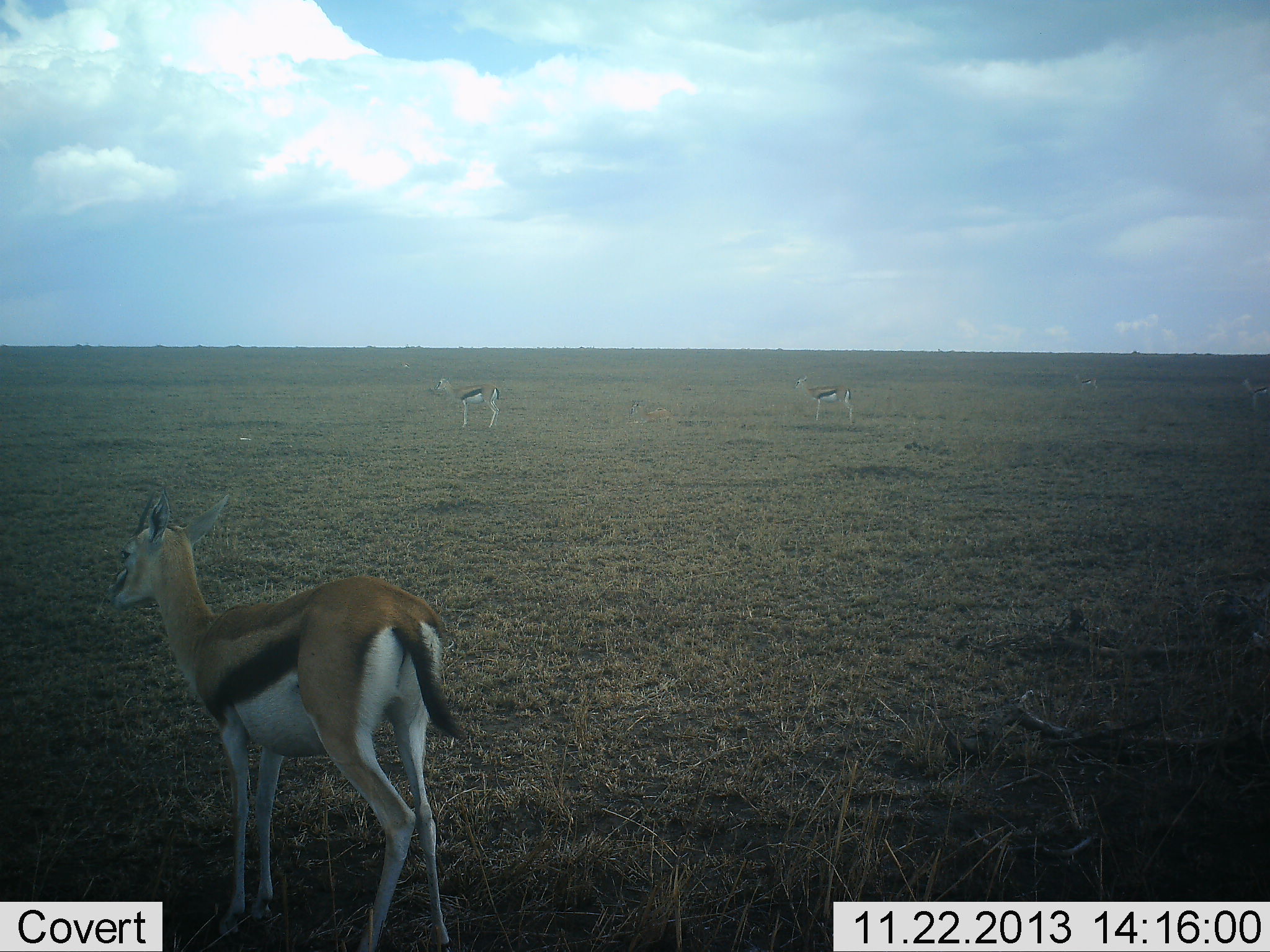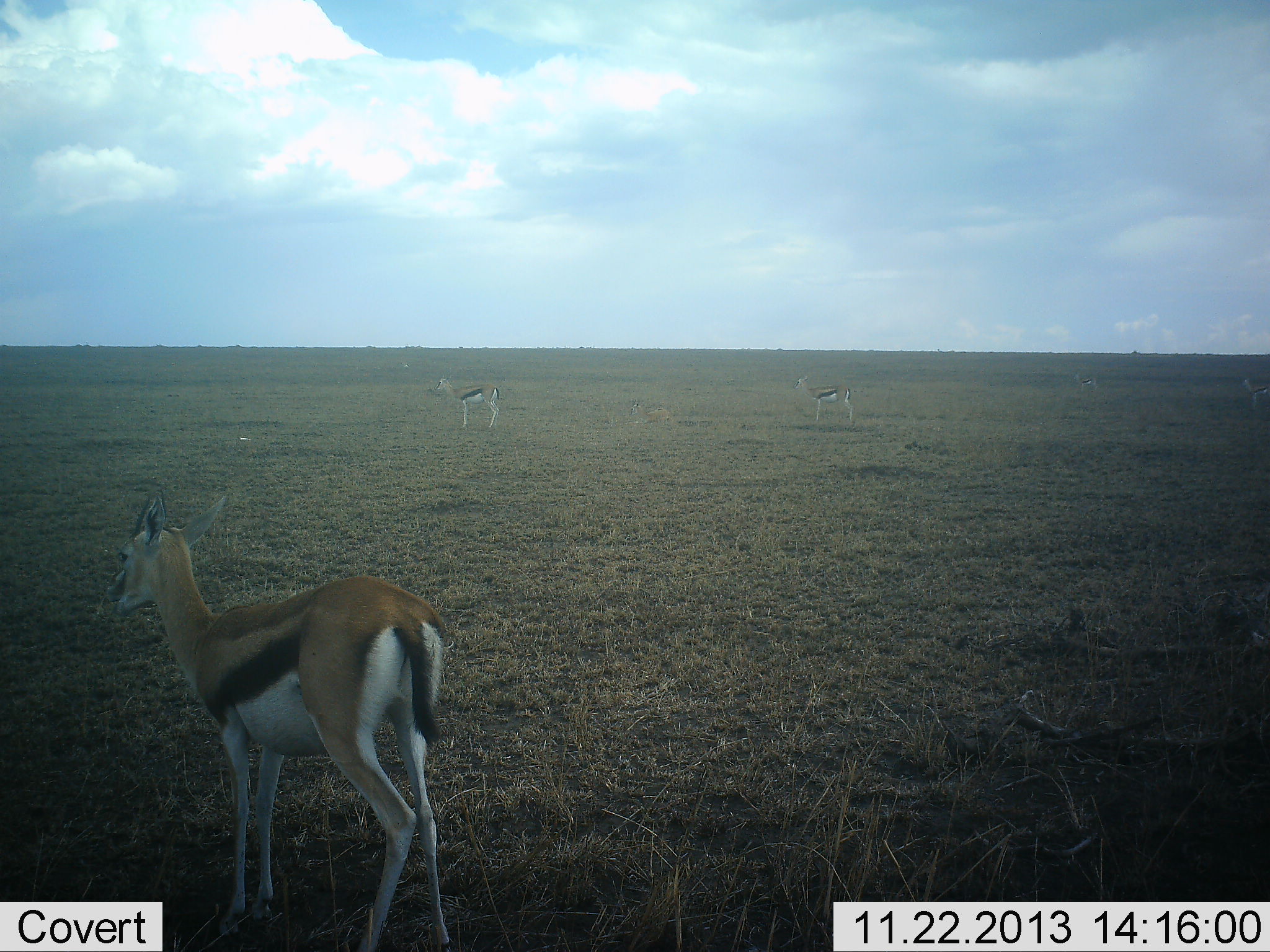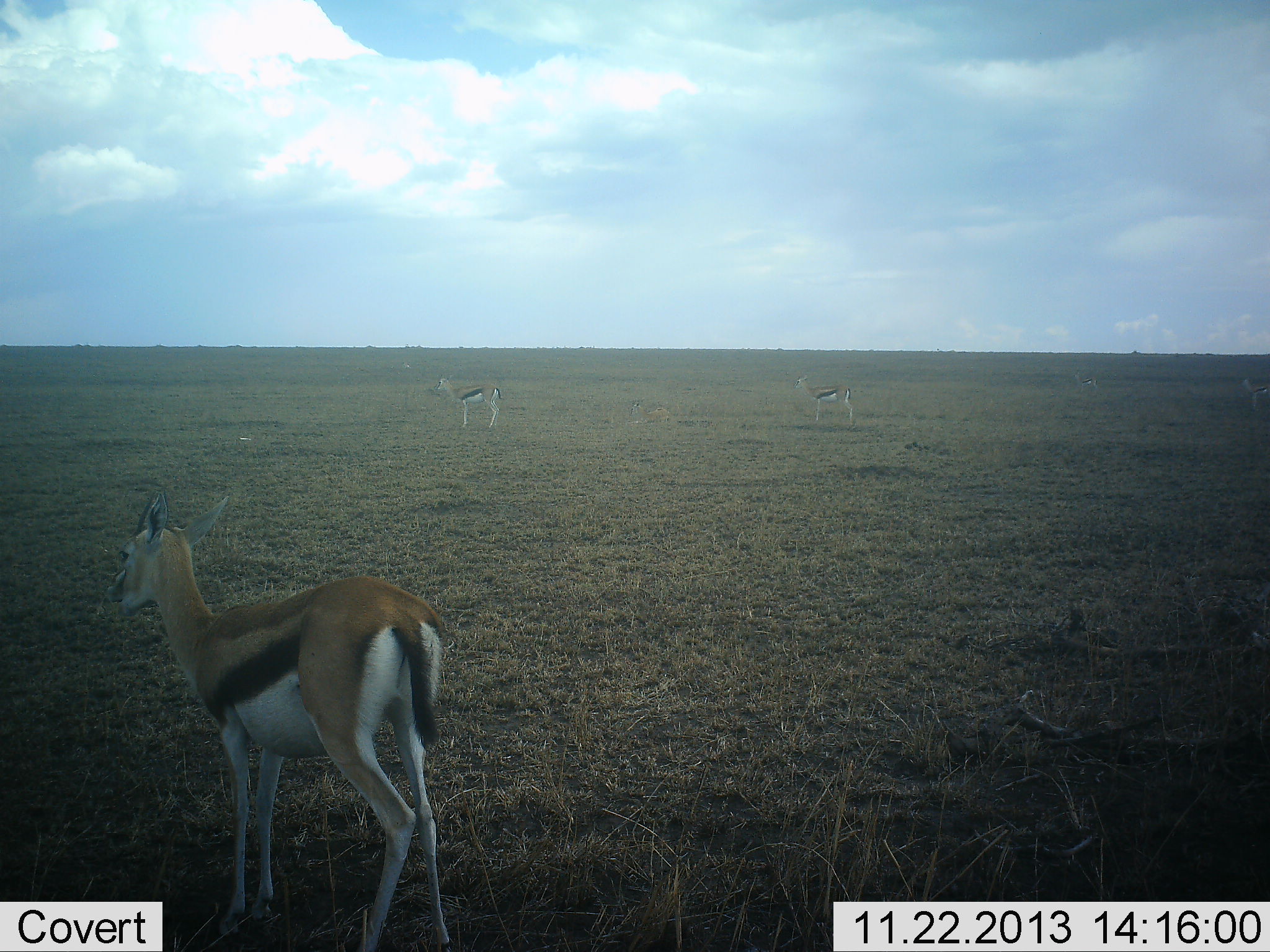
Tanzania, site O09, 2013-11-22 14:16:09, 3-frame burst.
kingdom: Animalia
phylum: Chordata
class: Mammalia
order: Artiodactyla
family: Bovidae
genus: Eudorcas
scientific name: Eudorcas thomsonii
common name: thomson's gazelle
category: gazellethomsons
Gazellethomsons (thomson's gazelle) (Eudorcas thomsonii), count 4. Behavior (volunteer vote fractions): standing 100%, resting 0%, moving 0%, interacting 0%. Young present (vote fraction): 0%. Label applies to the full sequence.